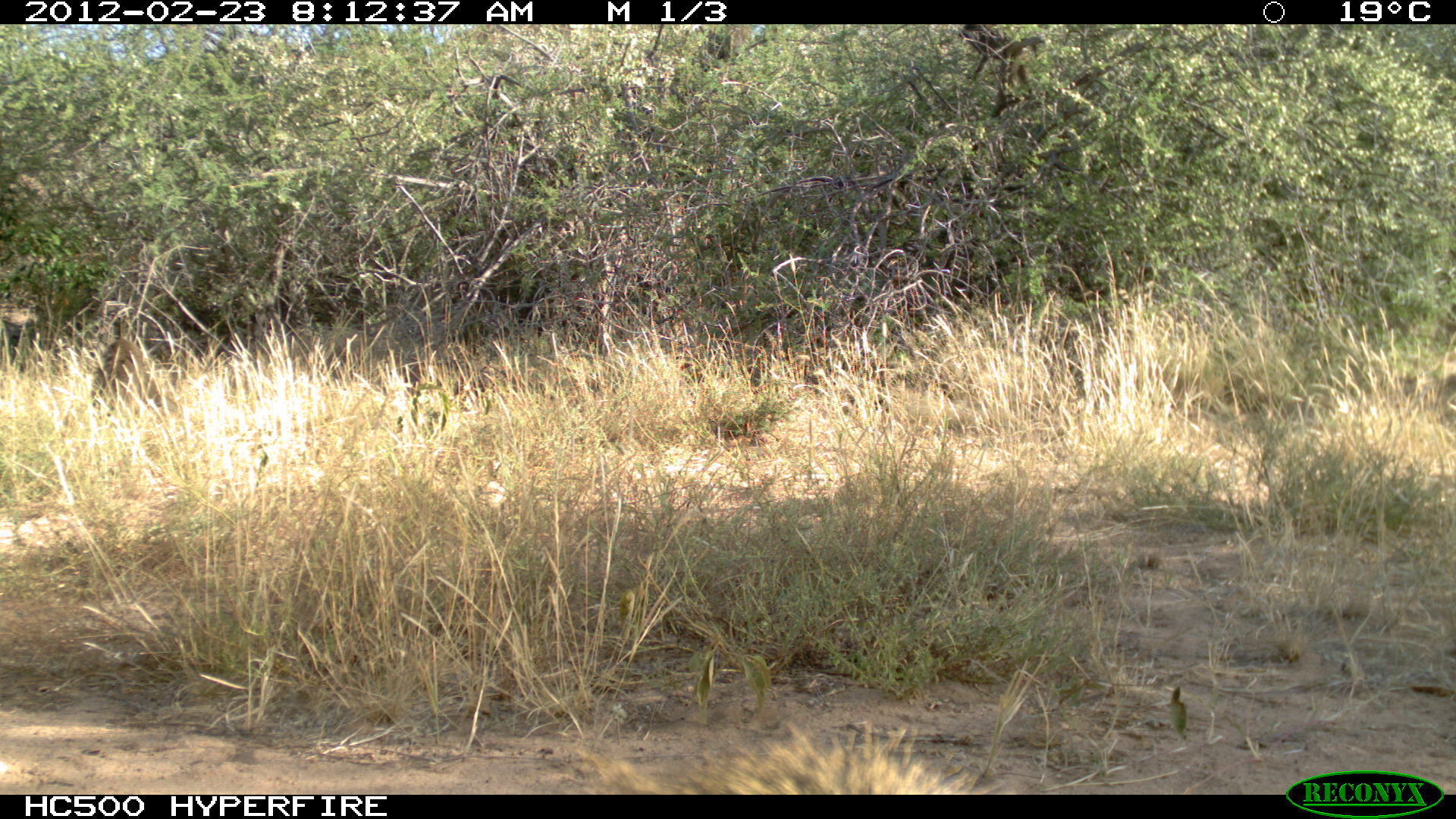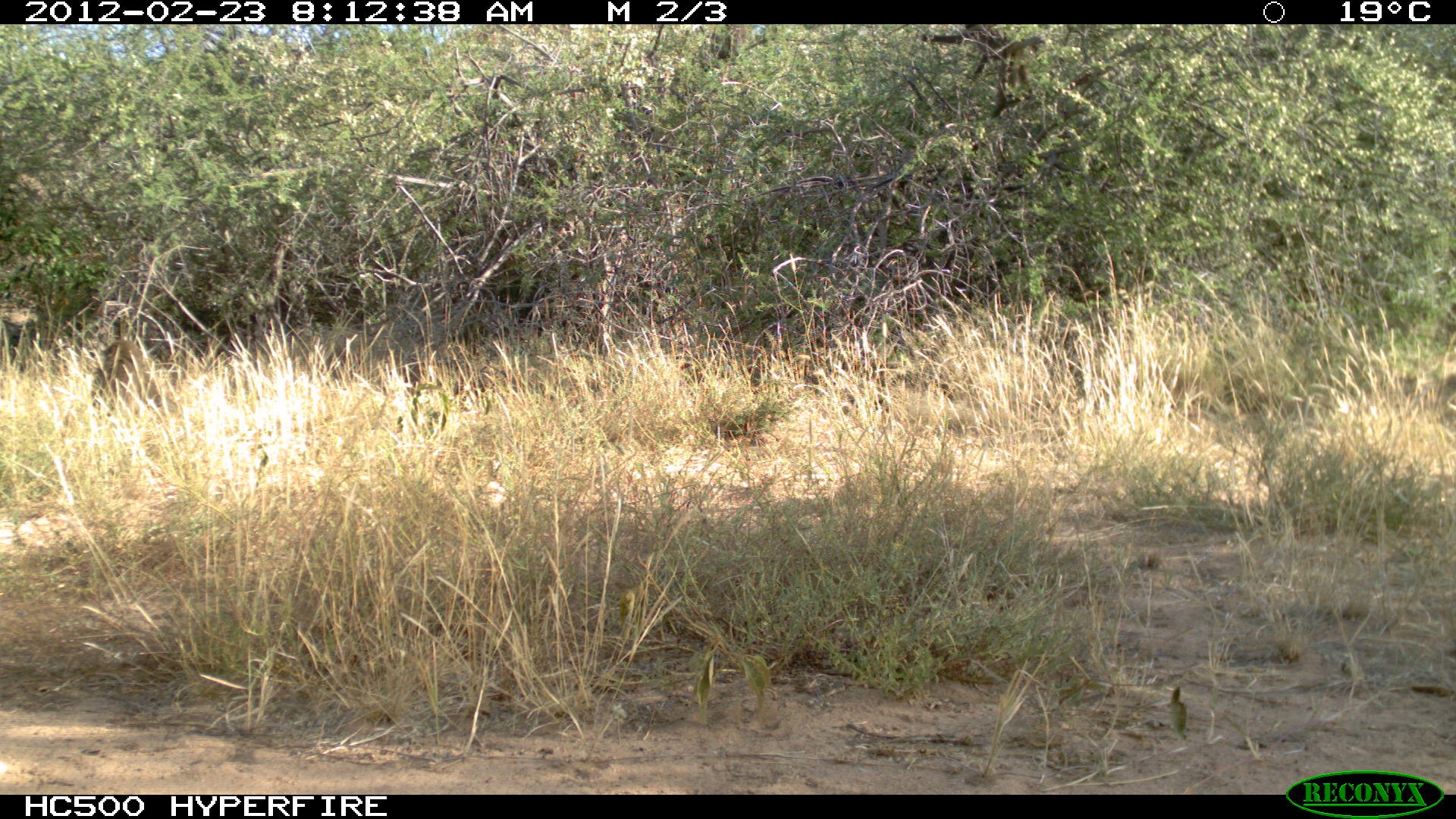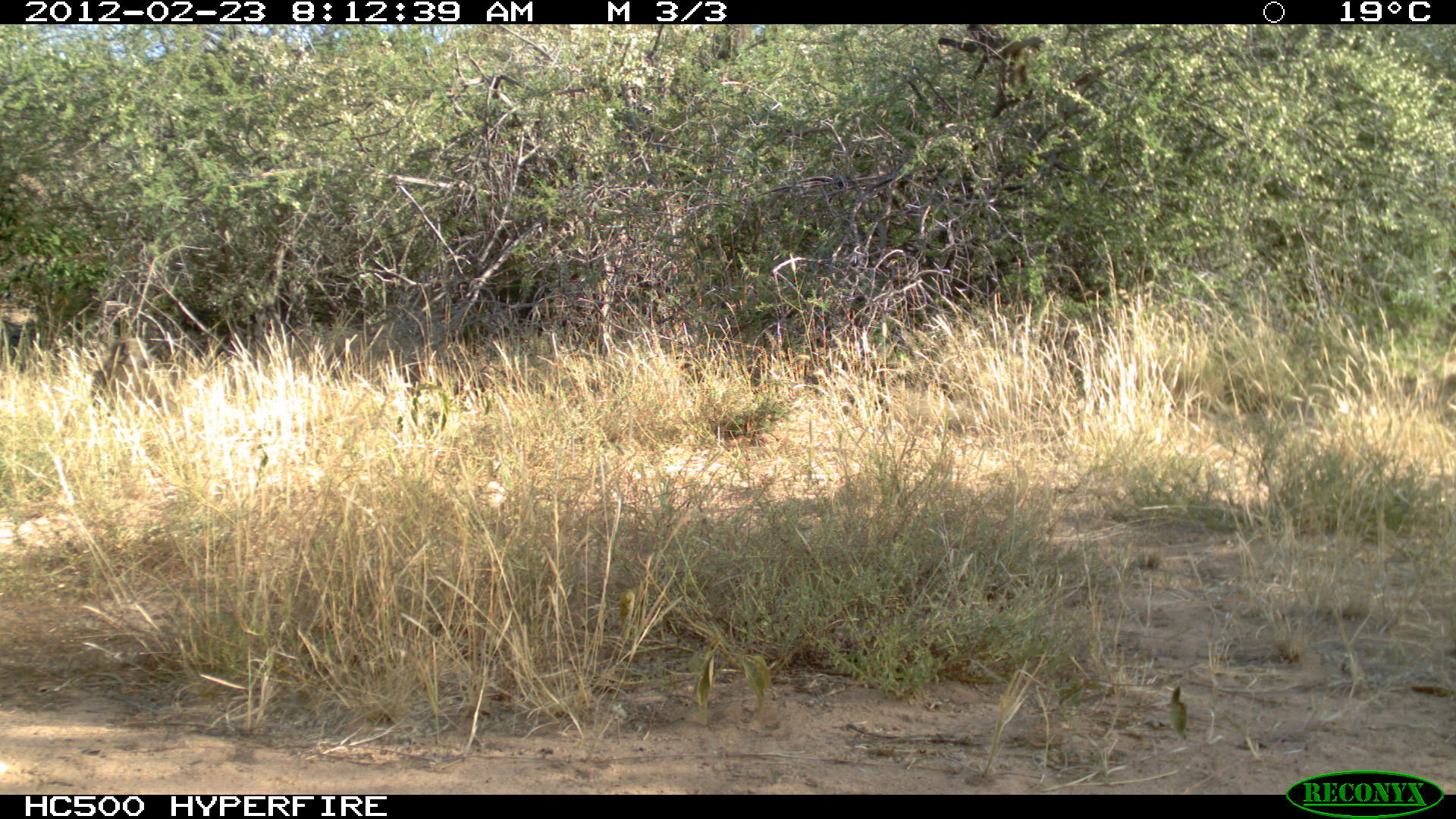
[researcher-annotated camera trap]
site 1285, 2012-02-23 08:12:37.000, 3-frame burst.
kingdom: Animalia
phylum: Chordata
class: Mammalia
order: Primates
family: Cercopithecidae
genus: Papio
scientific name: Papio anubis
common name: olive baboon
Papio anubis (olive baboon), count 1.